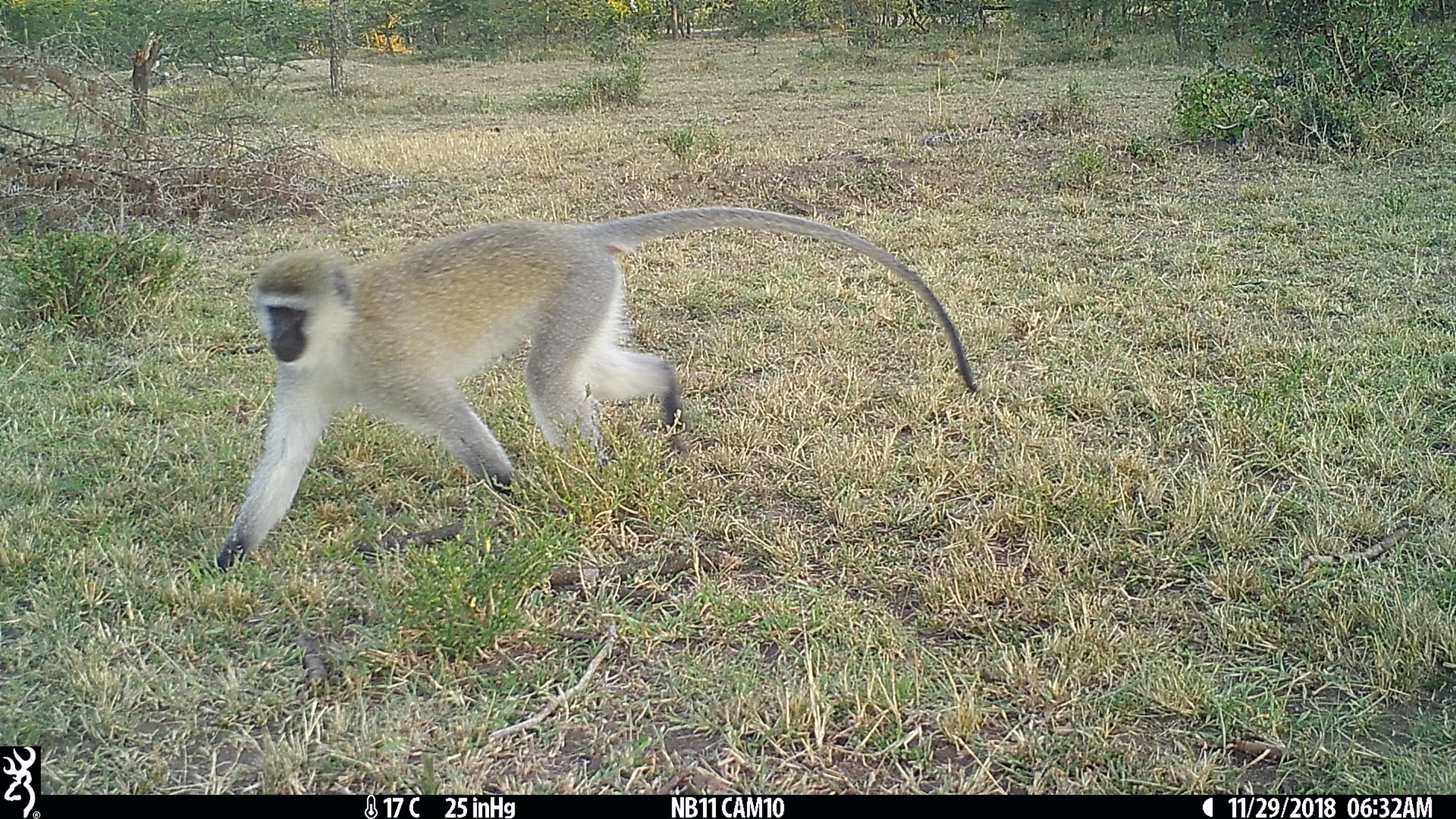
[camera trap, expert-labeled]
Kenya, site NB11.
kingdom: Animalia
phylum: Chordata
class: Mammalia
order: Primates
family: Cercopithecidae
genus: Chlorocebus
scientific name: Chlorocebus pygerythrus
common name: vervet monkey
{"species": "vervet monkey (Chlorocebus pygerythrus)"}